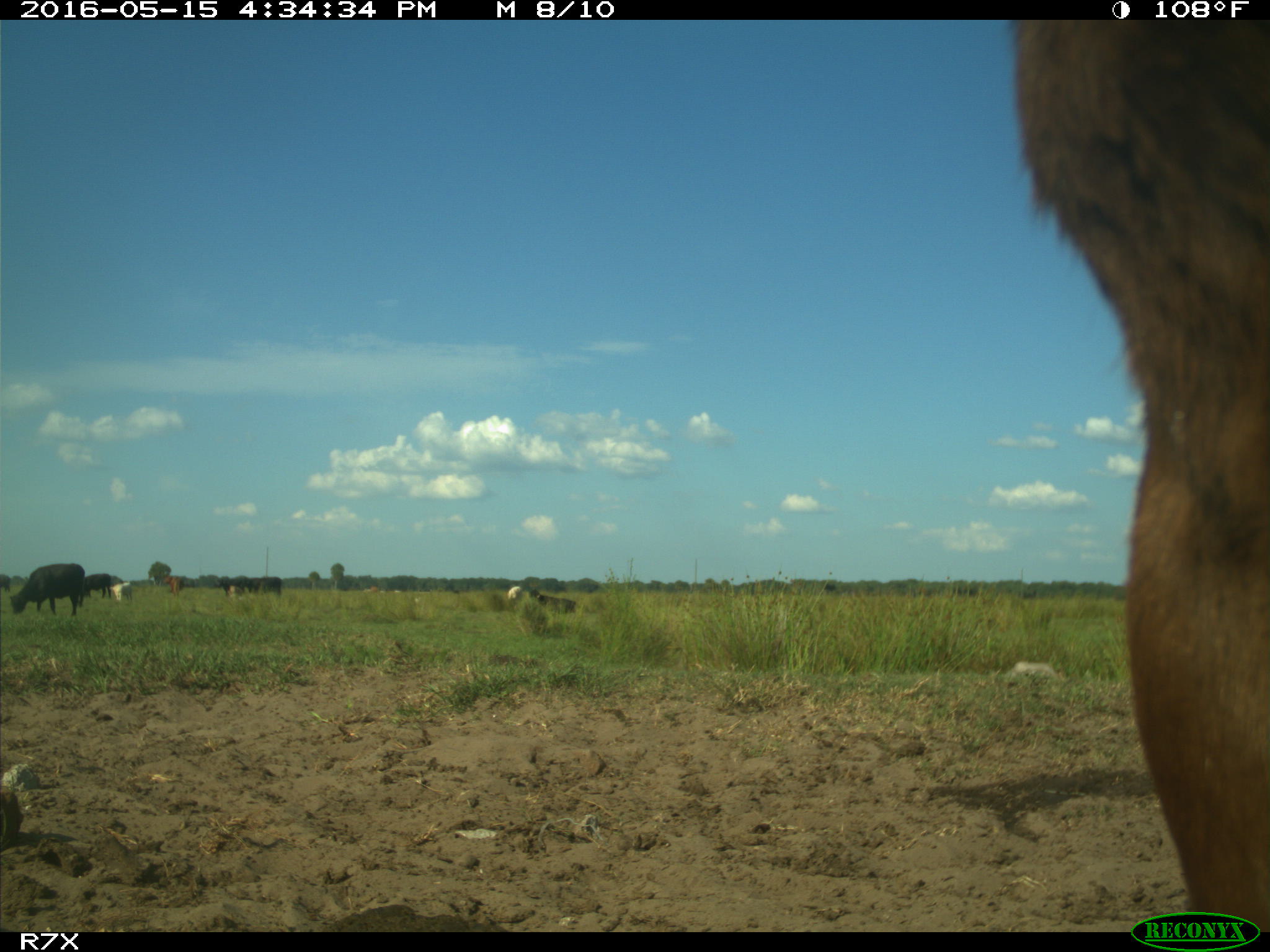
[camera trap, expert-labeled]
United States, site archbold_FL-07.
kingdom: Animalia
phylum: Chordata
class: Mammalia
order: Artiodactyla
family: Bovidae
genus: Bos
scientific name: Bos taurus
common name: domestic cow